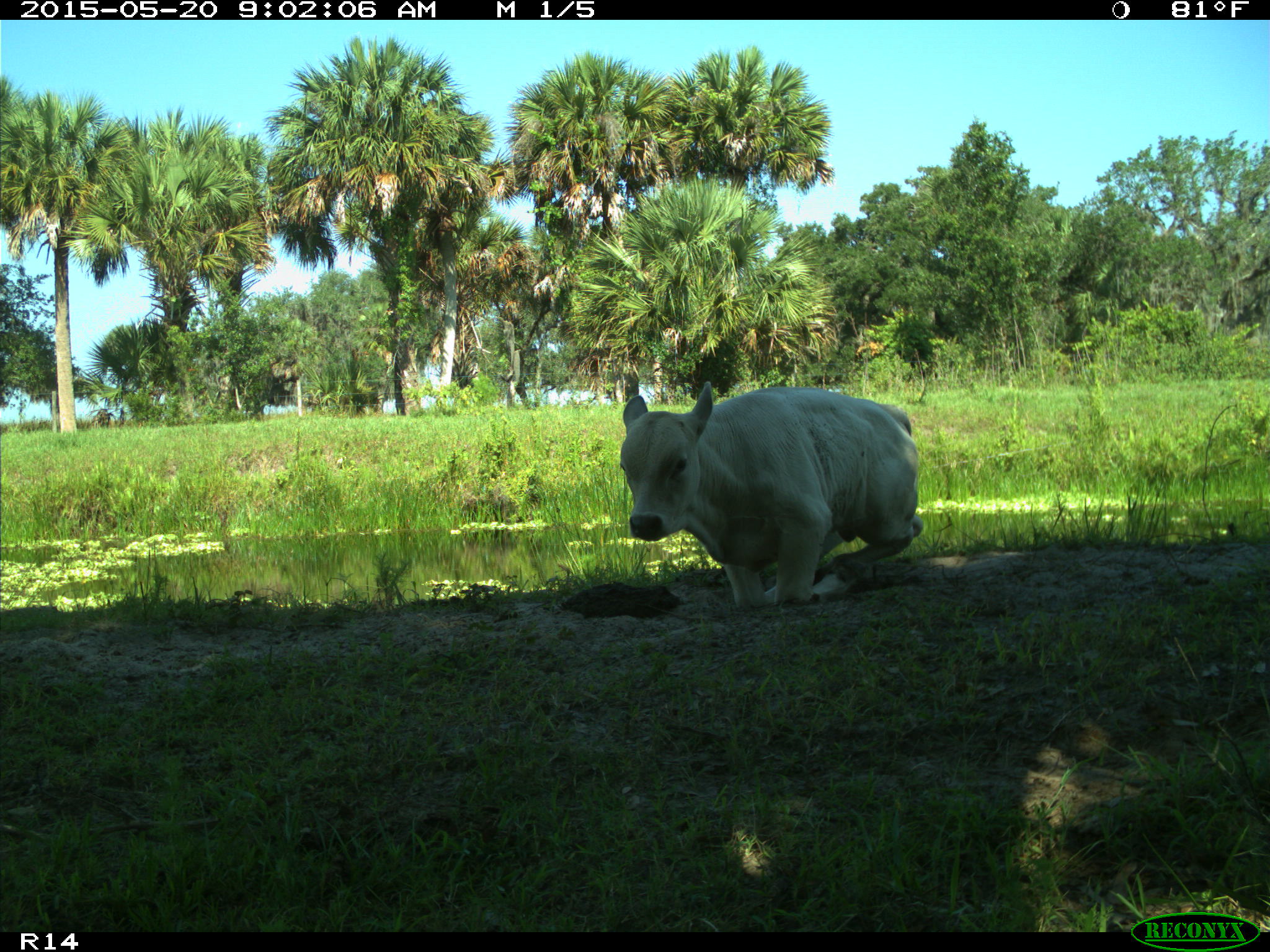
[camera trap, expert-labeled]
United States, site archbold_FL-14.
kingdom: Animalia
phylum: Chordata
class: Mammalia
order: Artiodactyla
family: Bovidae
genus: Bos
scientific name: Bos taurus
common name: domestic cow